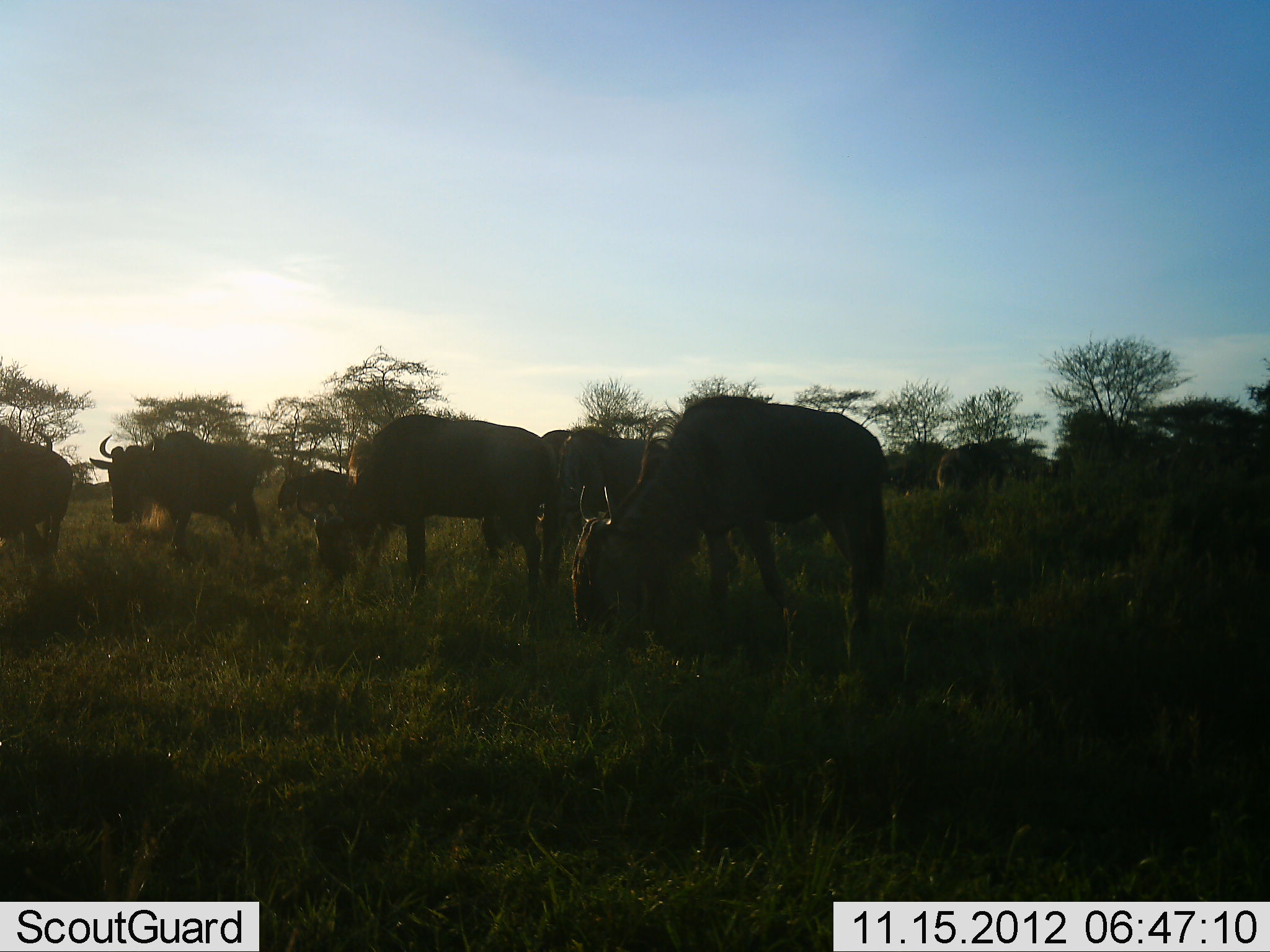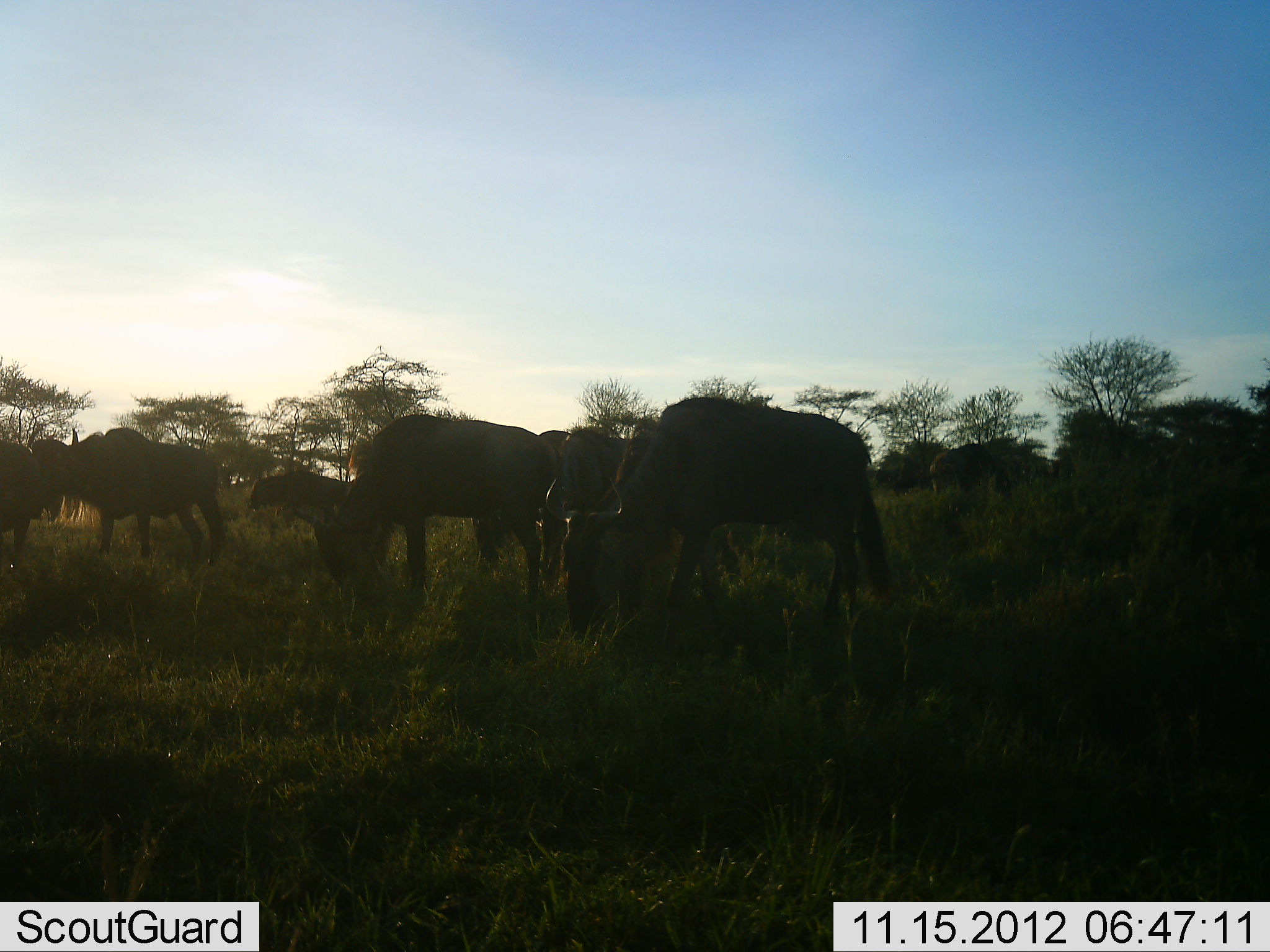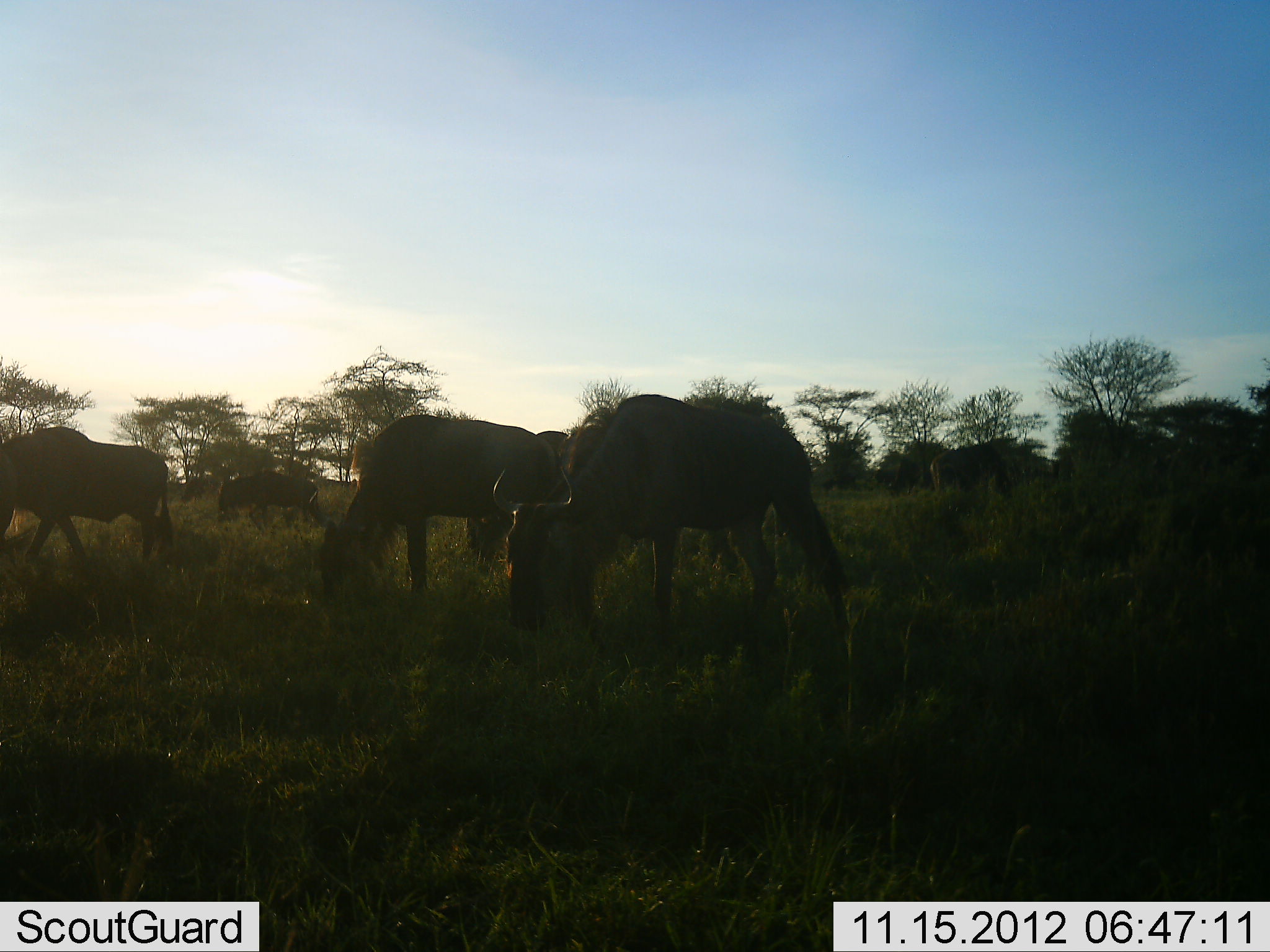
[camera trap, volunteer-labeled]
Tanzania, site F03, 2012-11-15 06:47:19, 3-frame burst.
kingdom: Animalia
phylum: Chordata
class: Mammalia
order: Artiodactyla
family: Bovidae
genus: Connochaetes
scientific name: Connochaetes taurinus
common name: blue wildebeest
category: wildebeest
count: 8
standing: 10%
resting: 0%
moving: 60%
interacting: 10%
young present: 0%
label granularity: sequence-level